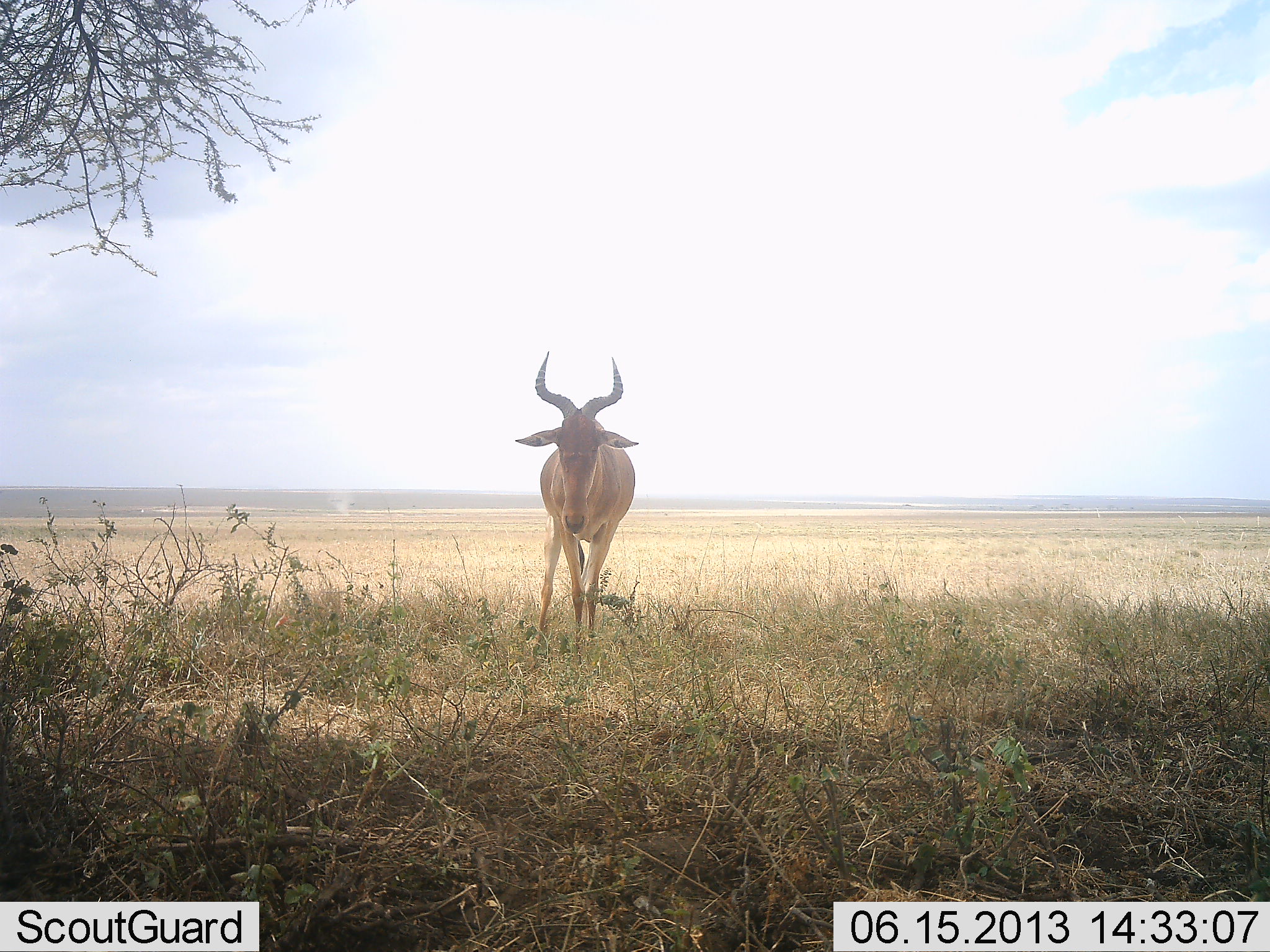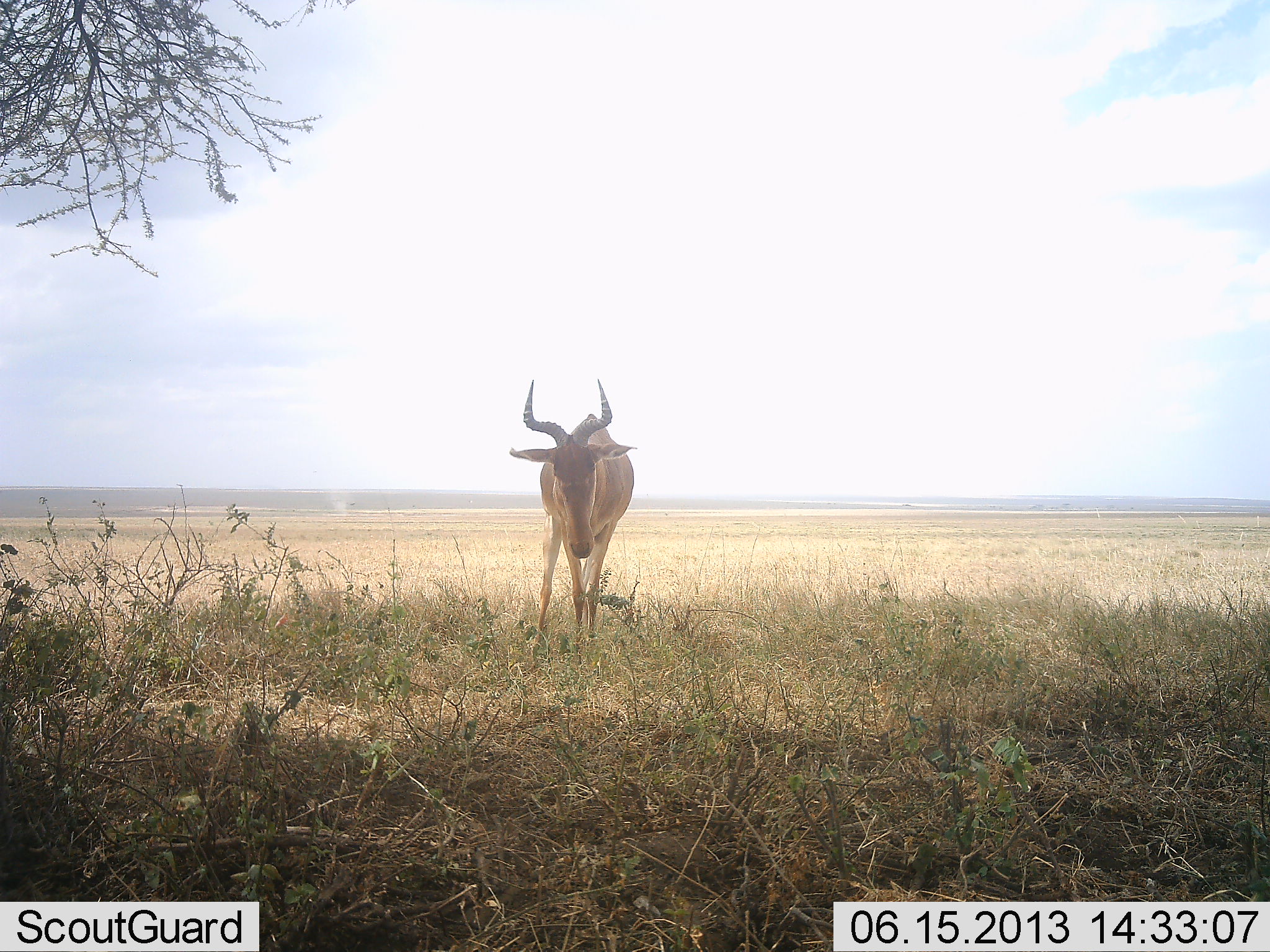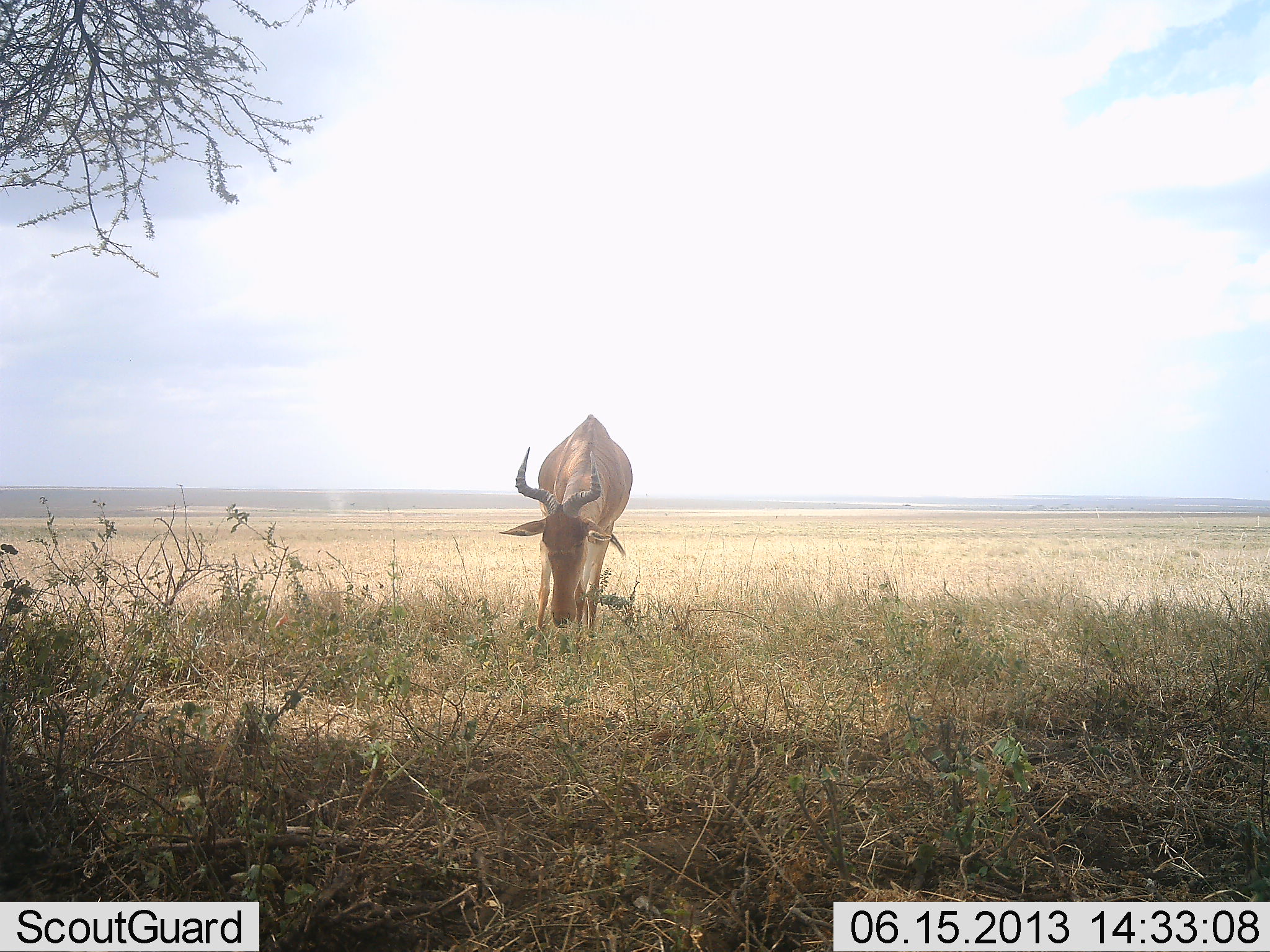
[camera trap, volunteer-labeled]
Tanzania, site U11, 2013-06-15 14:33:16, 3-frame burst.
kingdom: Animalia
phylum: Chordata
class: Mammalia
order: Artiodactyla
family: Bovidae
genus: Alcelaphus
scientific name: Alcelaphus buselaphus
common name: hartebeest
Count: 1.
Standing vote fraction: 72%.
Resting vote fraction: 0%.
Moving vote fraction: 0%.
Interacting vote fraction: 0%.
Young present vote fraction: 0%.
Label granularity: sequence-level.